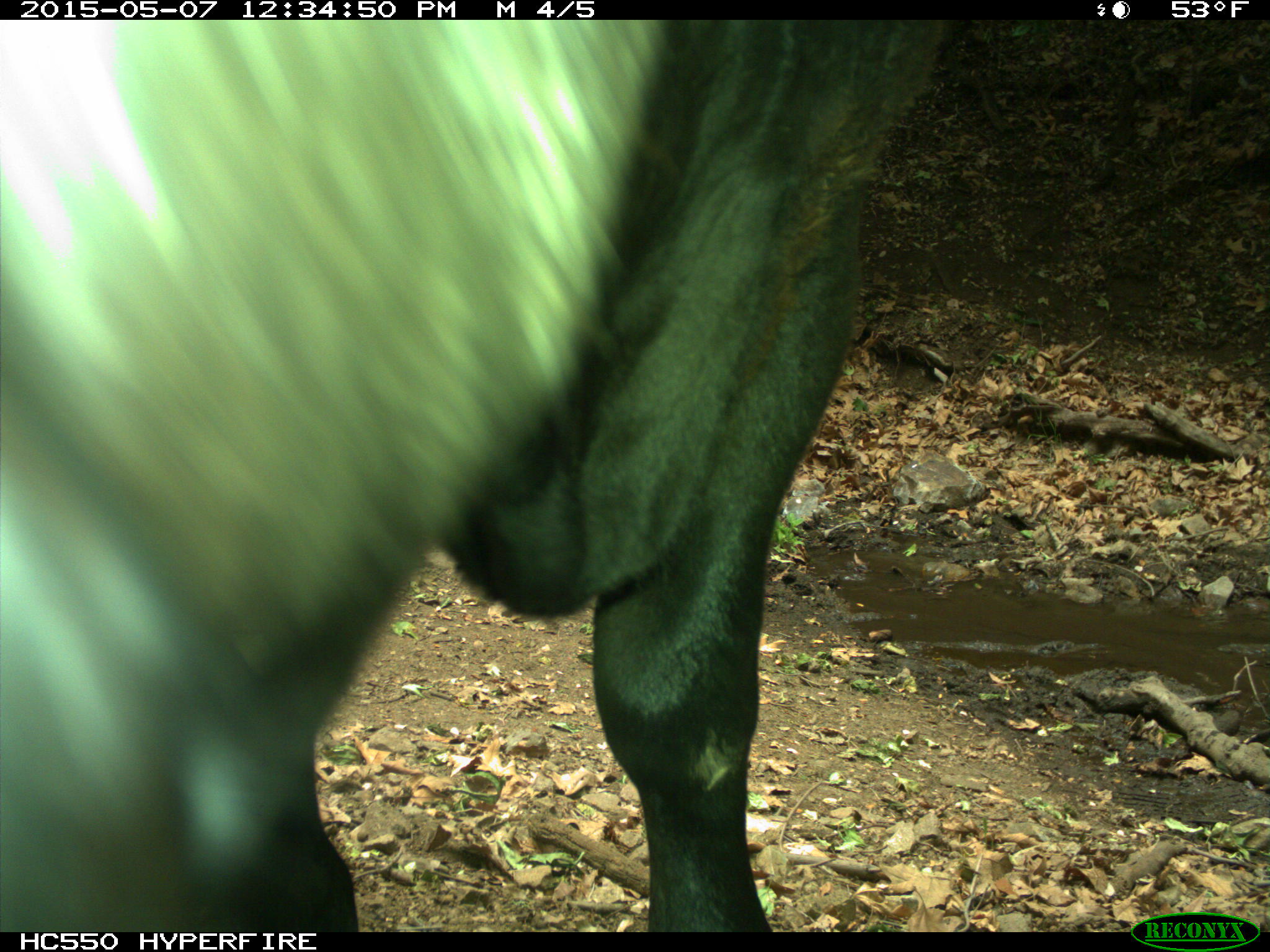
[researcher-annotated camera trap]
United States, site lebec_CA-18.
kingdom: Animalia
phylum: Chordata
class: Mammalia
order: Artiodactyla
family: Bovidae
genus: Bos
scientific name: Bos taurus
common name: domestic cow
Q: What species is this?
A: Bos taurus (domestic cow).